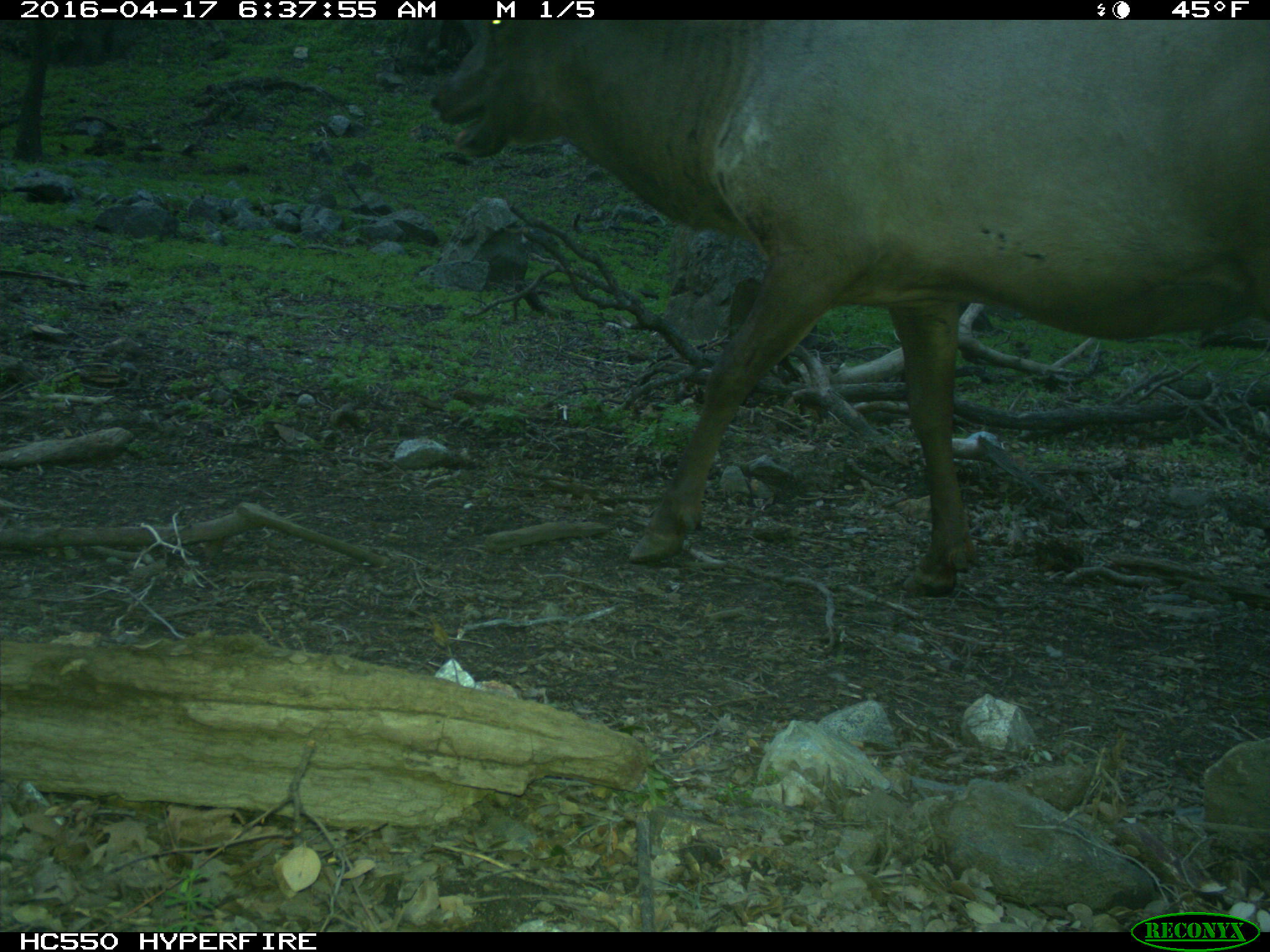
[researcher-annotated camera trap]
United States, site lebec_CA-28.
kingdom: Animalia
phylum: Chordata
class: Mammalia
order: Artiodactyla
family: Cervidae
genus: Cervus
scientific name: Cervus canadensis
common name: elk